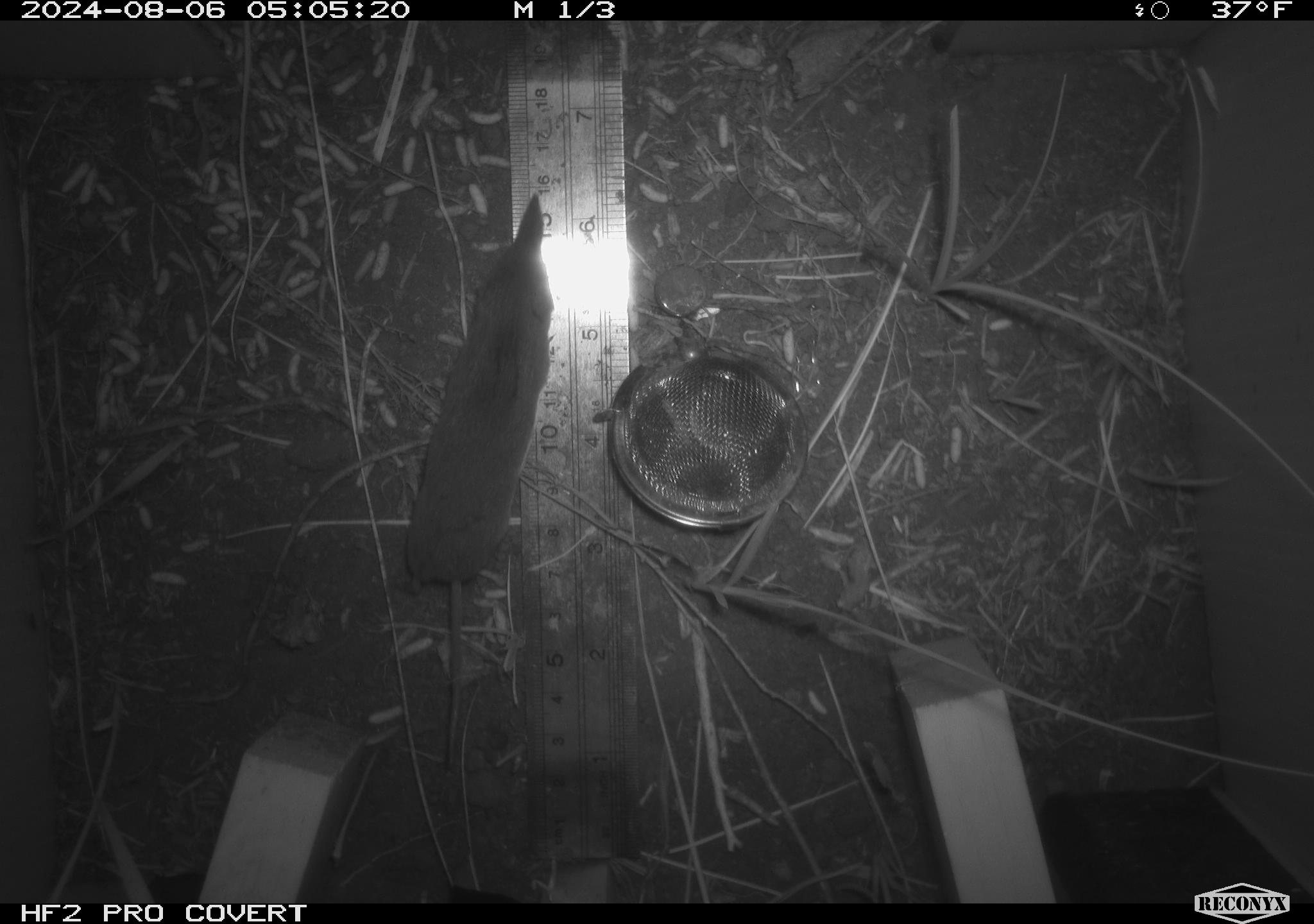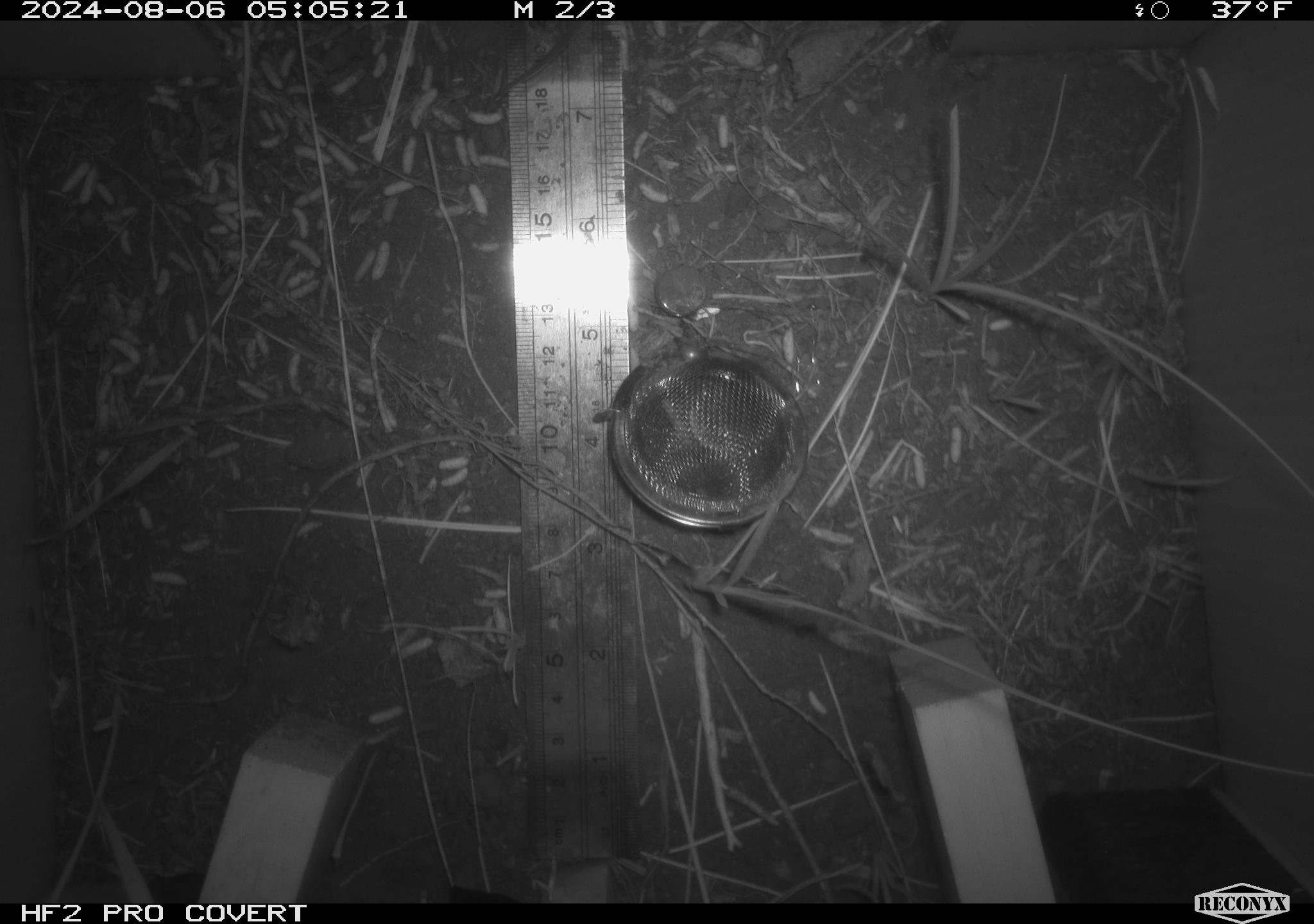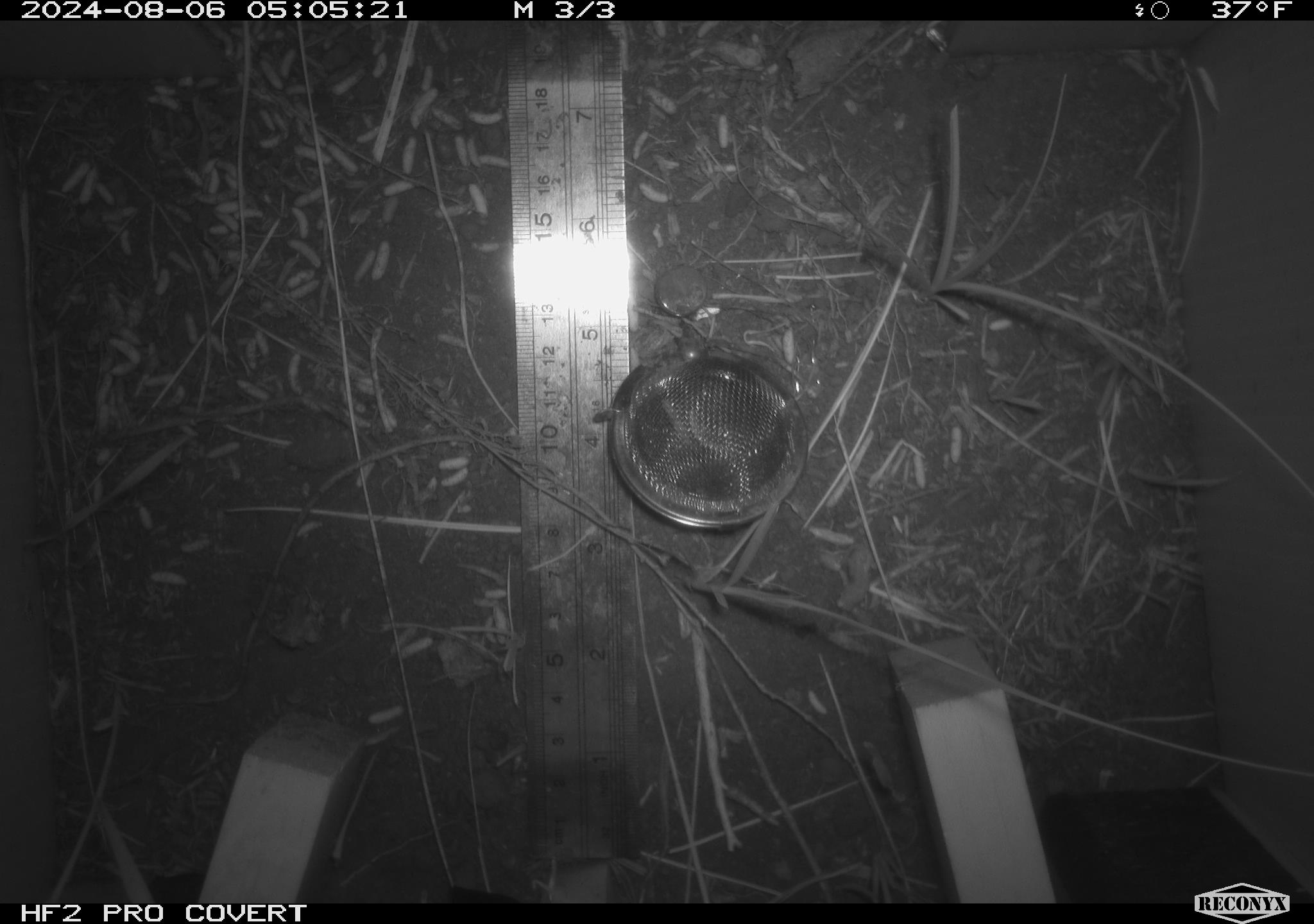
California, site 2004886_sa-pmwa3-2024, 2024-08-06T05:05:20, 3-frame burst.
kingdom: Animalia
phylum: Chordata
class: Mammalia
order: Eulipotyphla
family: Soricidae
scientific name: Soricidae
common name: shrews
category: soricidae family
Soricidae family (shrews) (Soricidae).